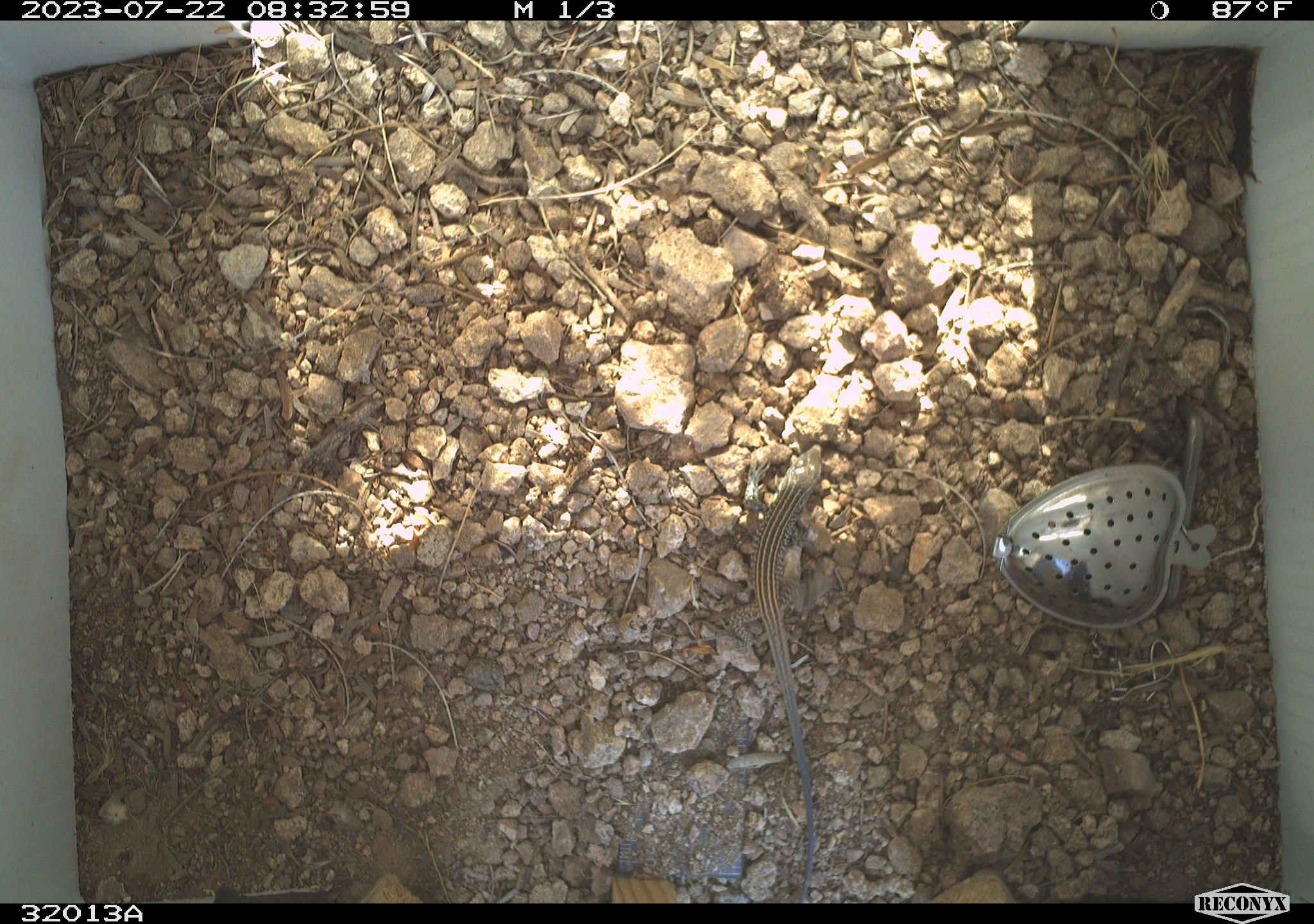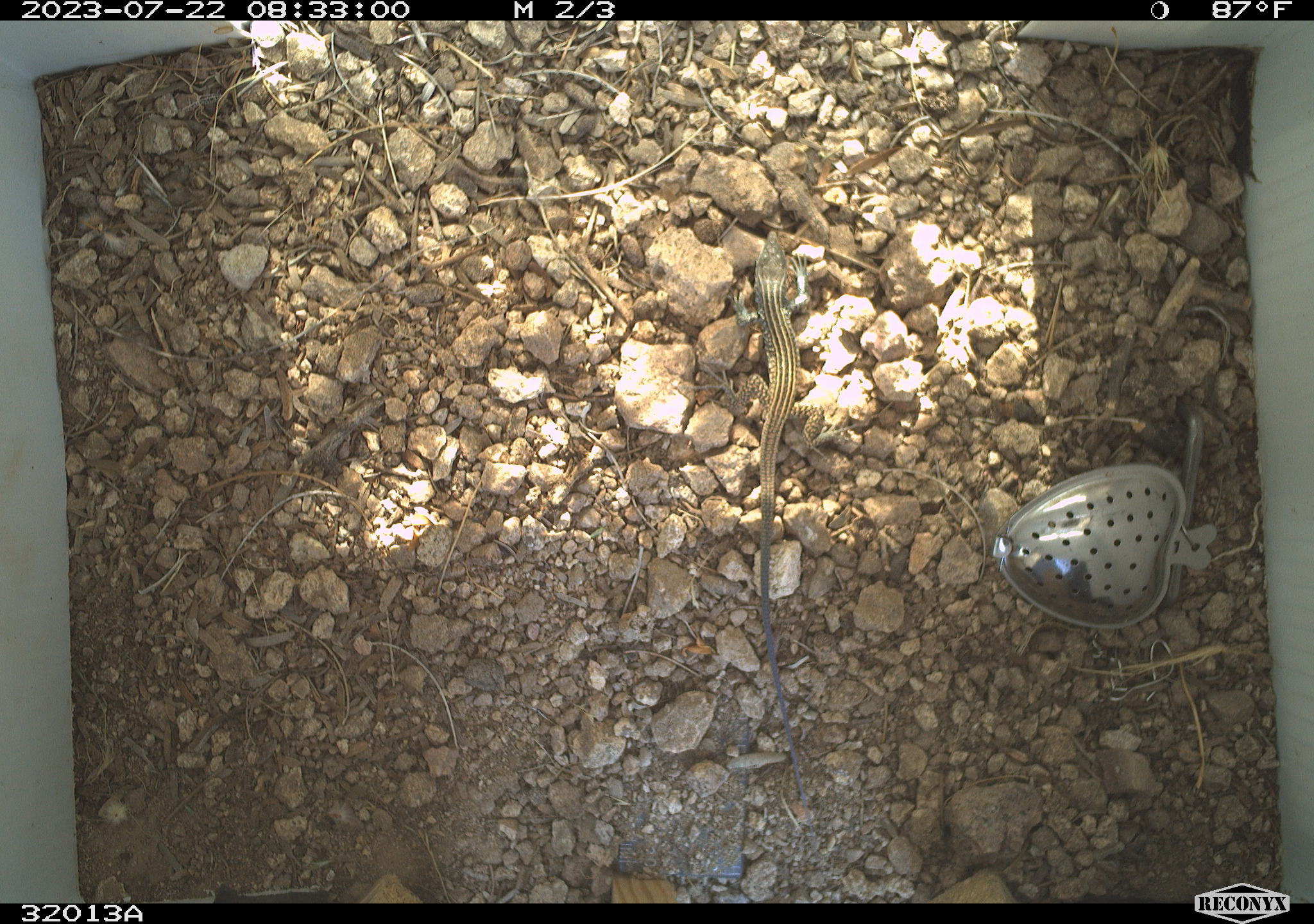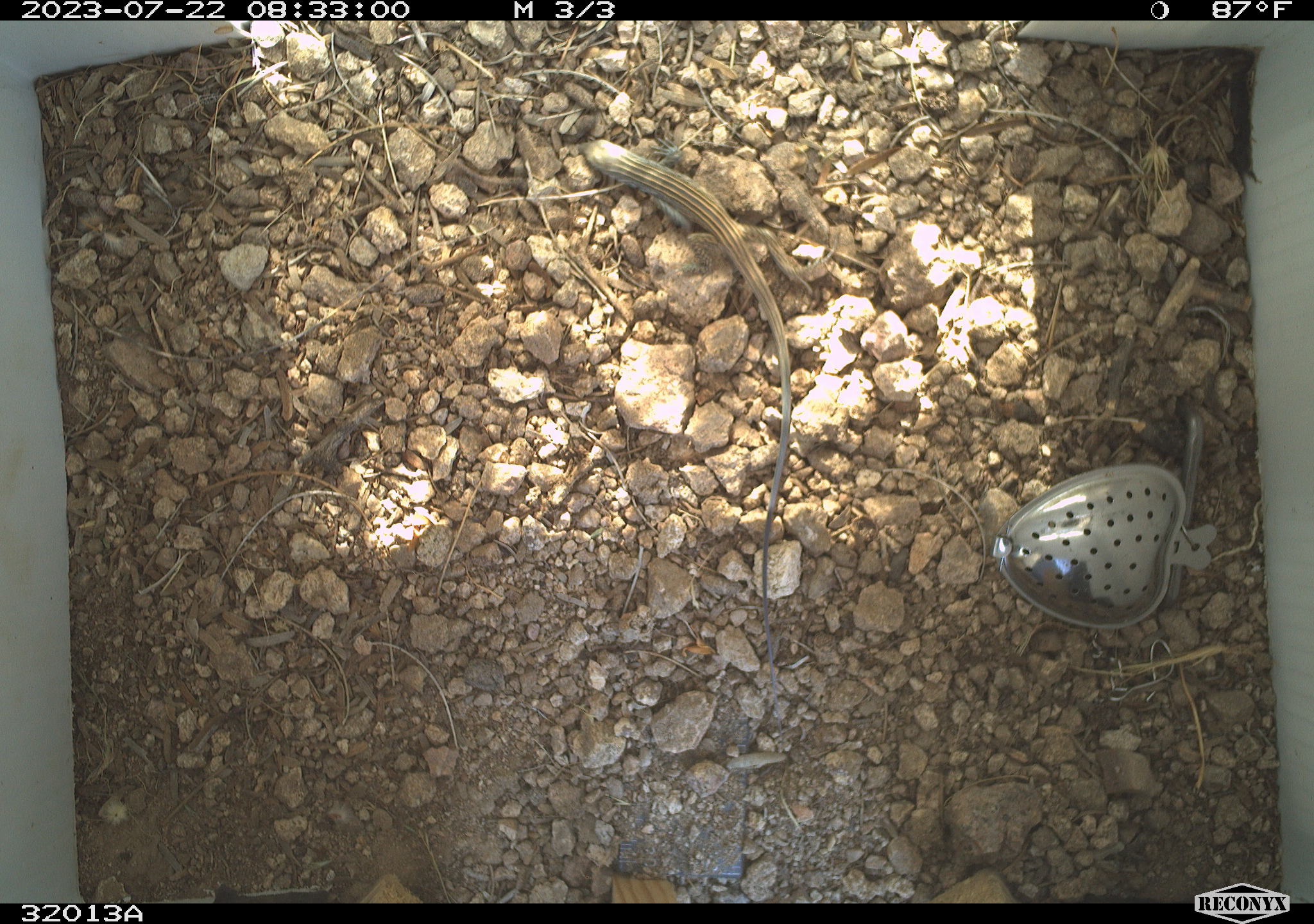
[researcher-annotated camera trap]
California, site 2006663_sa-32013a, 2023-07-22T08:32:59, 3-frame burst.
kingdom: Animalia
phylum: Chordata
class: Reptilia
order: Squamata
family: Teiidae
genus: Aspidoscelis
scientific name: Aspidoscelis tigris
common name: western whiptail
Western whiptail (Aspidoscelis tigris).